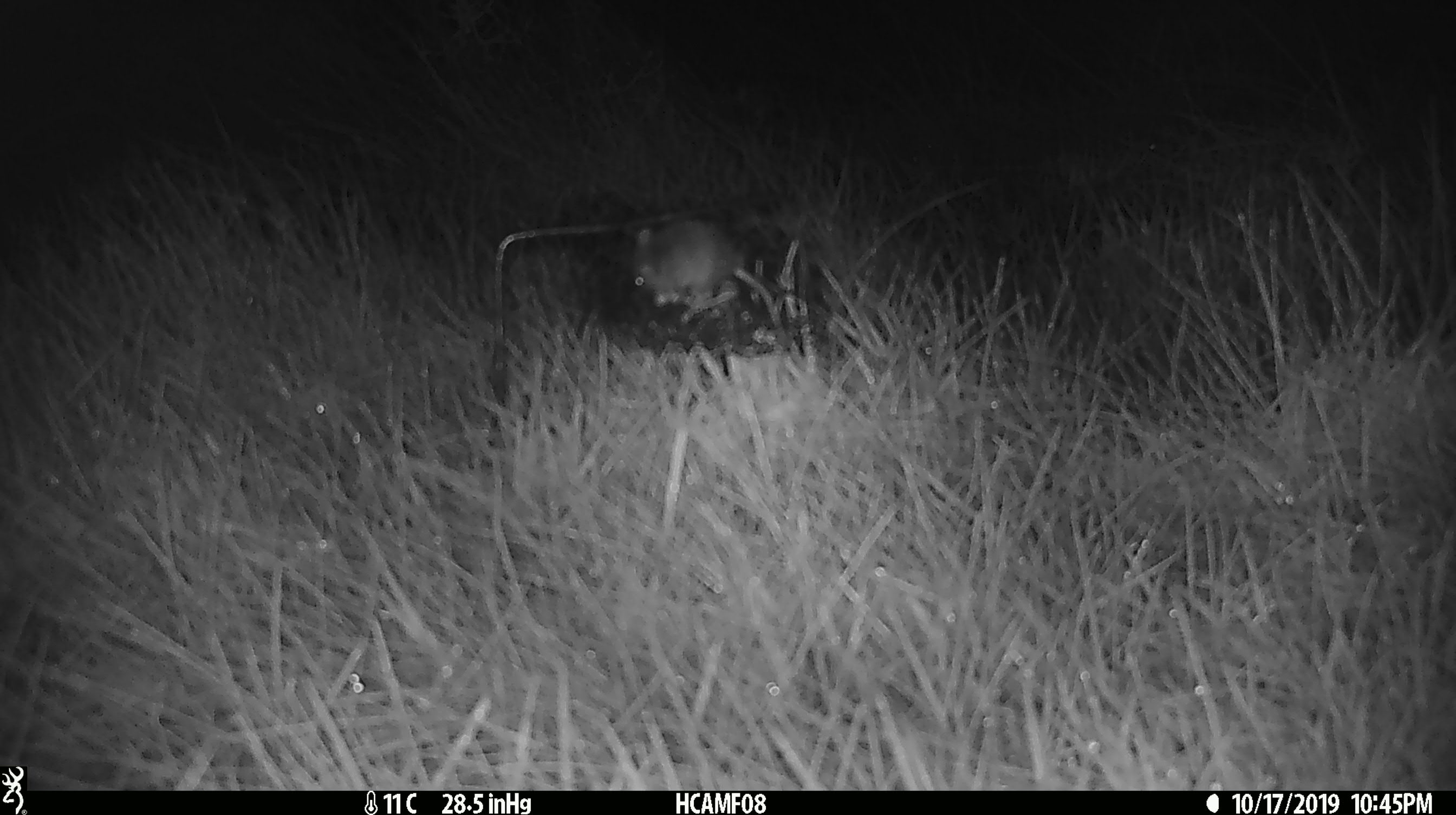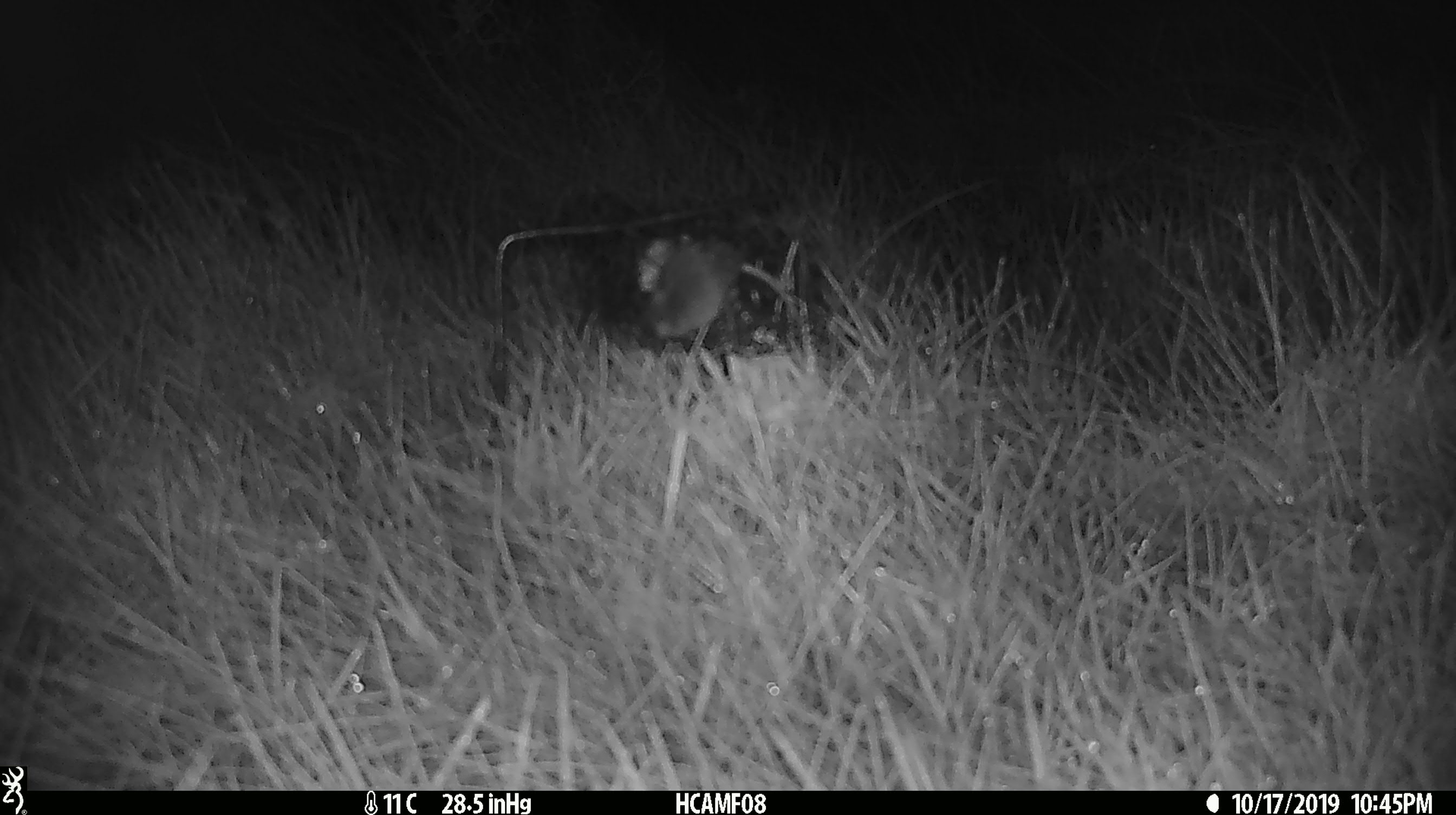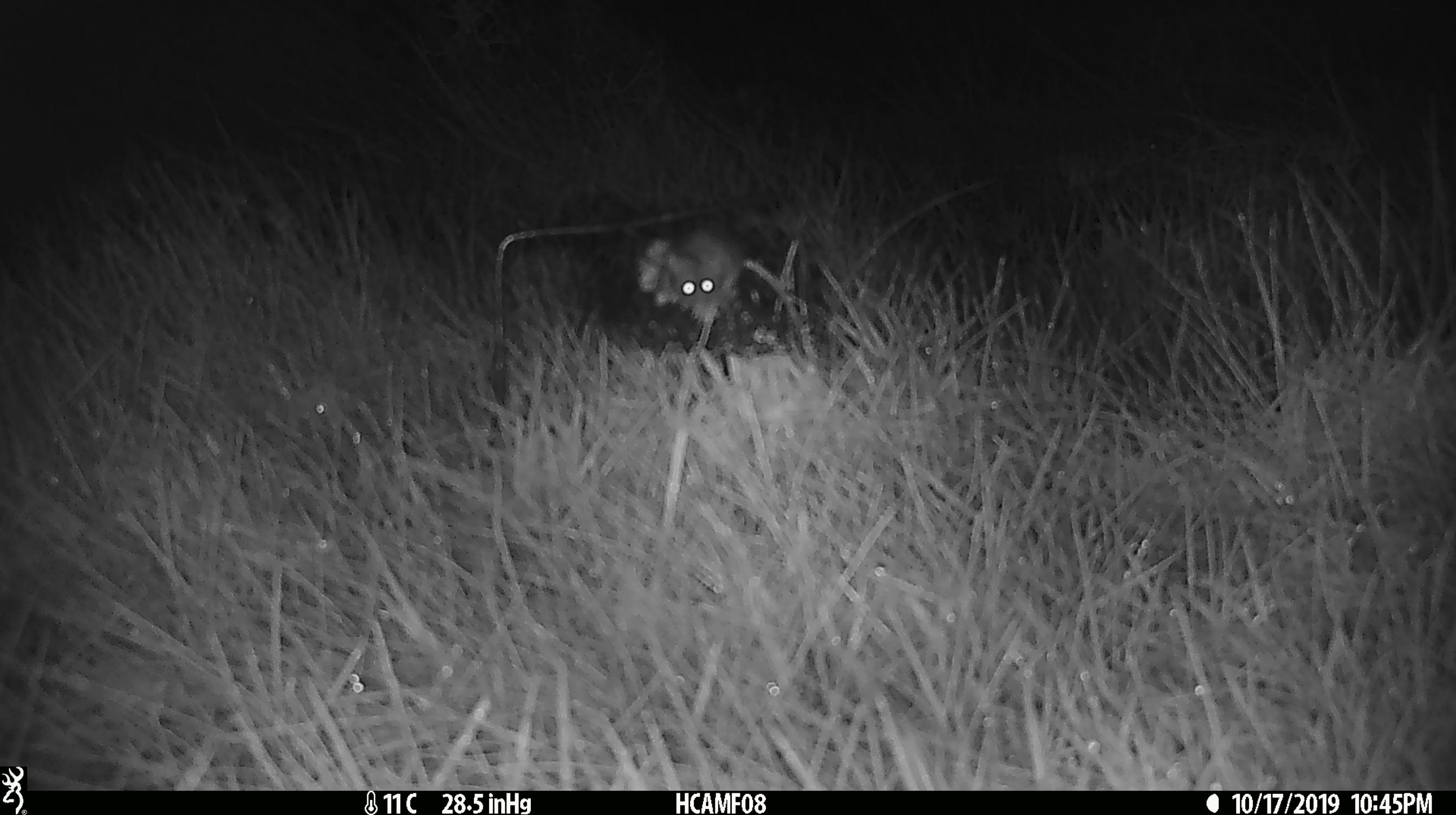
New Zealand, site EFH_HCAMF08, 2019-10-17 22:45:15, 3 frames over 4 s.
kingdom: Animalia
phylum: Chordata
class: Mammalia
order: Rodentia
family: Muridae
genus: Mus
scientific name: Mus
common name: mouse